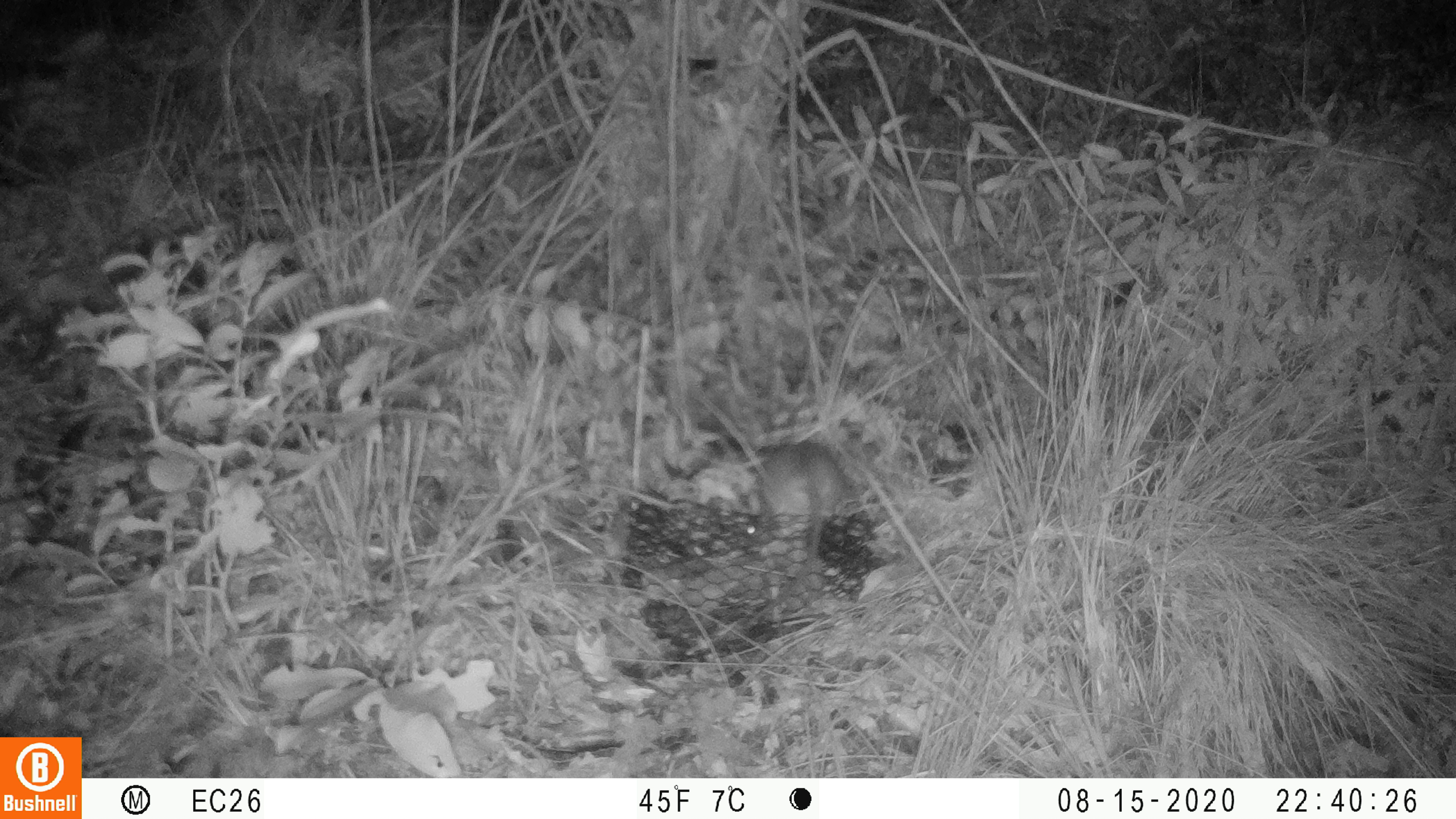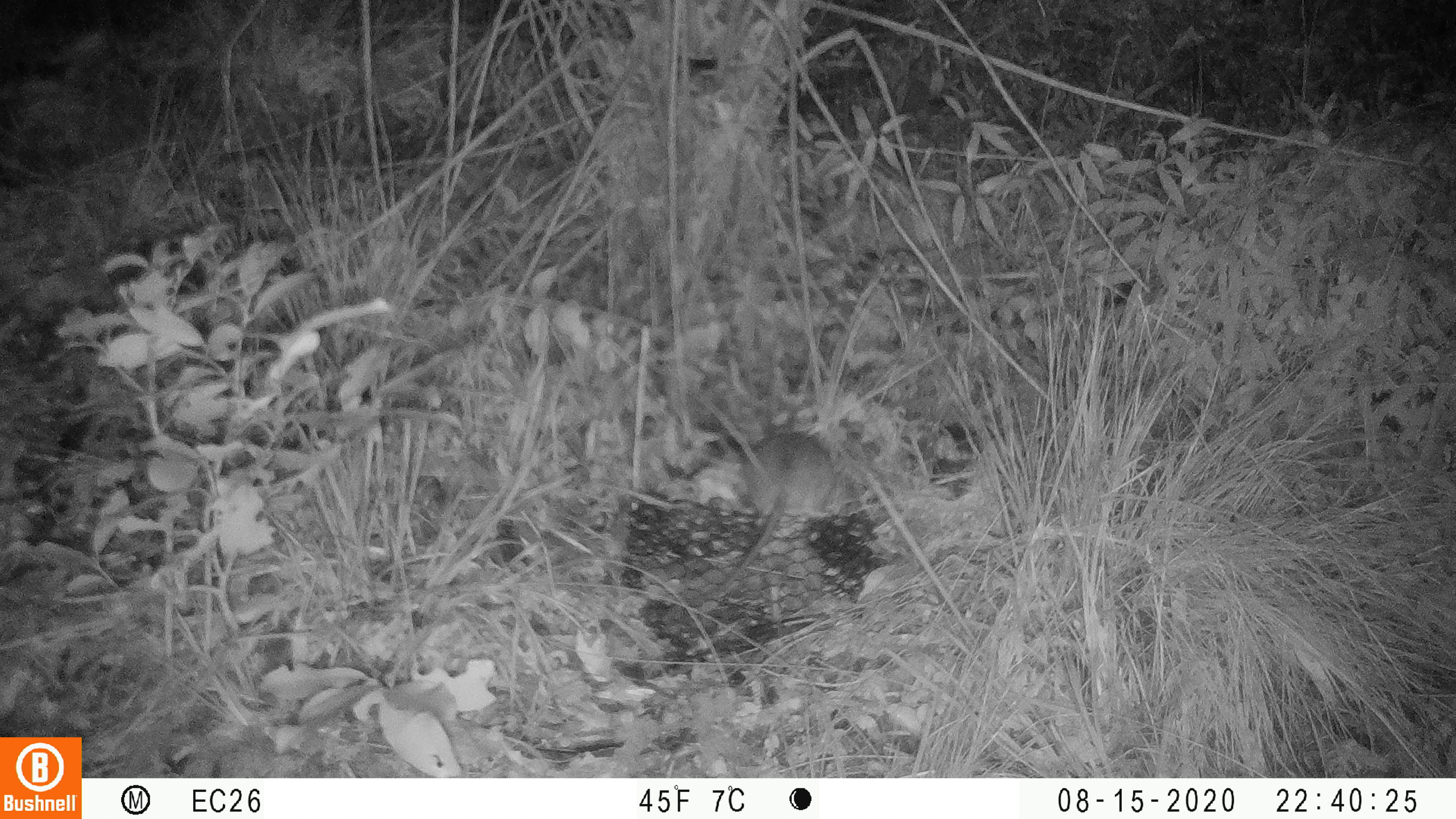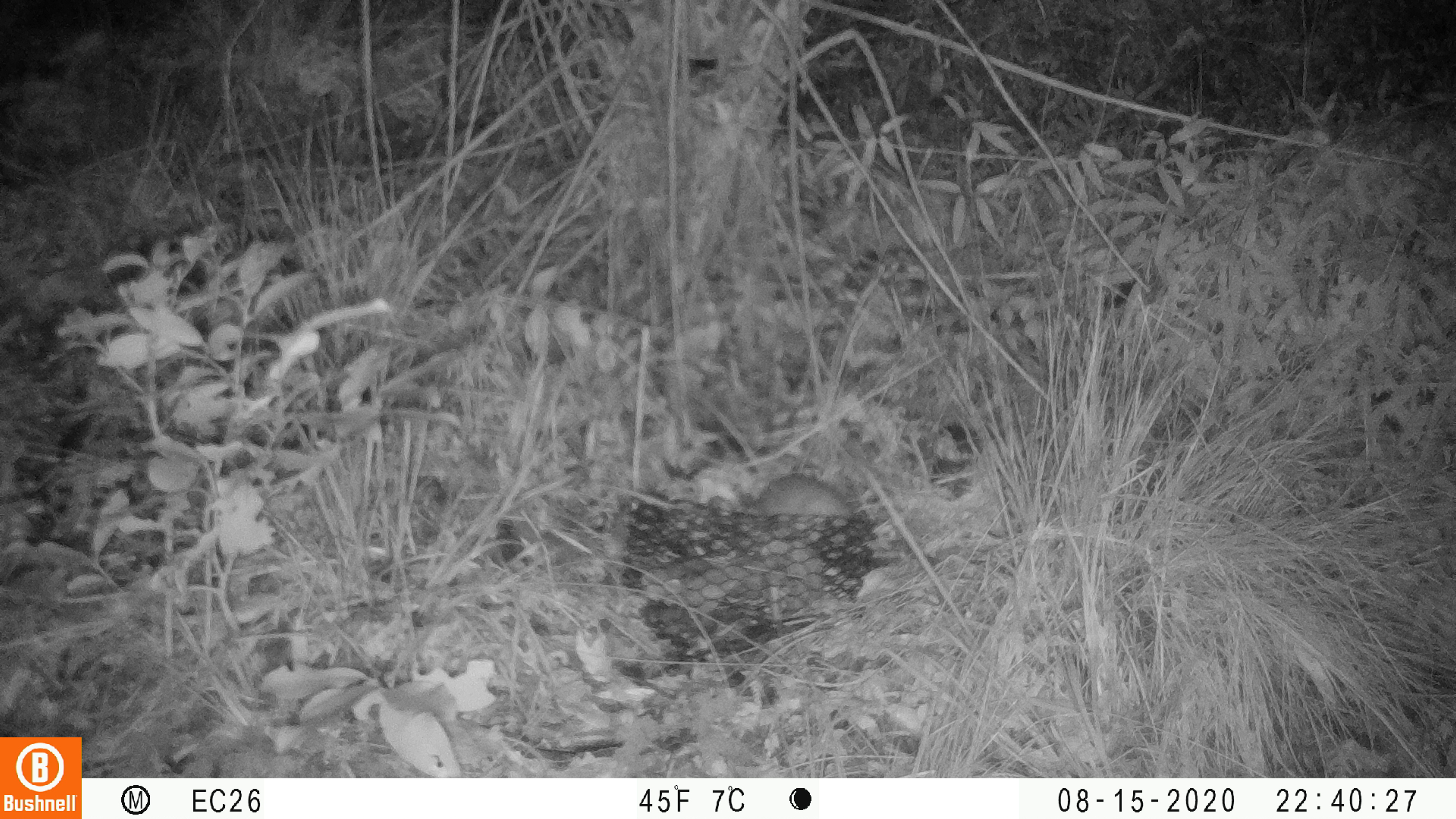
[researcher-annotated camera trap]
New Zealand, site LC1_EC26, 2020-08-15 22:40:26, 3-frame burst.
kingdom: Animalia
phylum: Chordata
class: Mammalia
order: Rodentia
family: Muridae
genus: Rattus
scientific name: Rattus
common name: rat